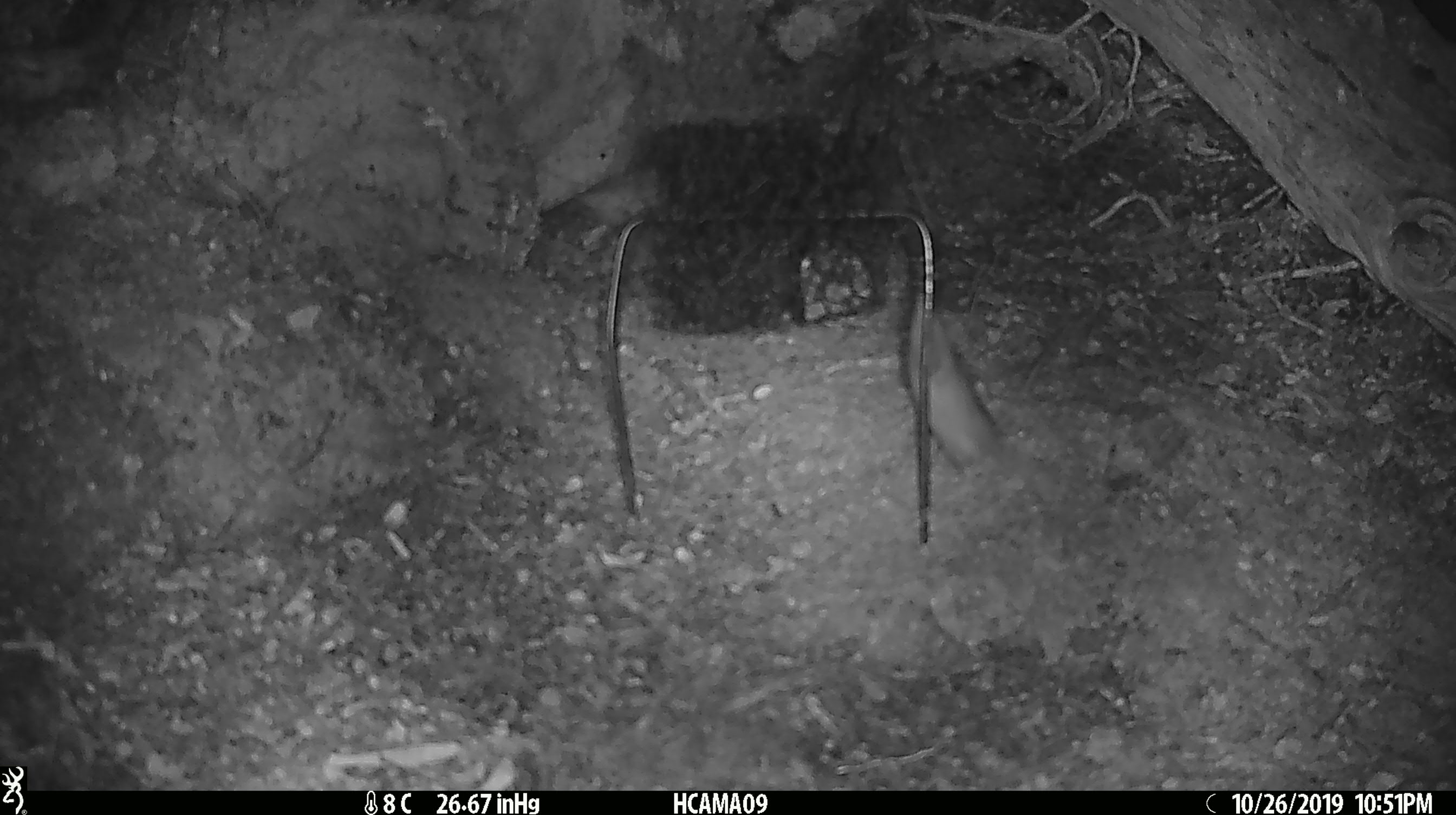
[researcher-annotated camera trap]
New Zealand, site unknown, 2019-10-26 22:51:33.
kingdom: Animalia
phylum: Chordata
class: Mammalia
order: Rodentia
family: Muridae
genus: Mus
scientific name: Mus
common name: mouse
Mouse (Mus).